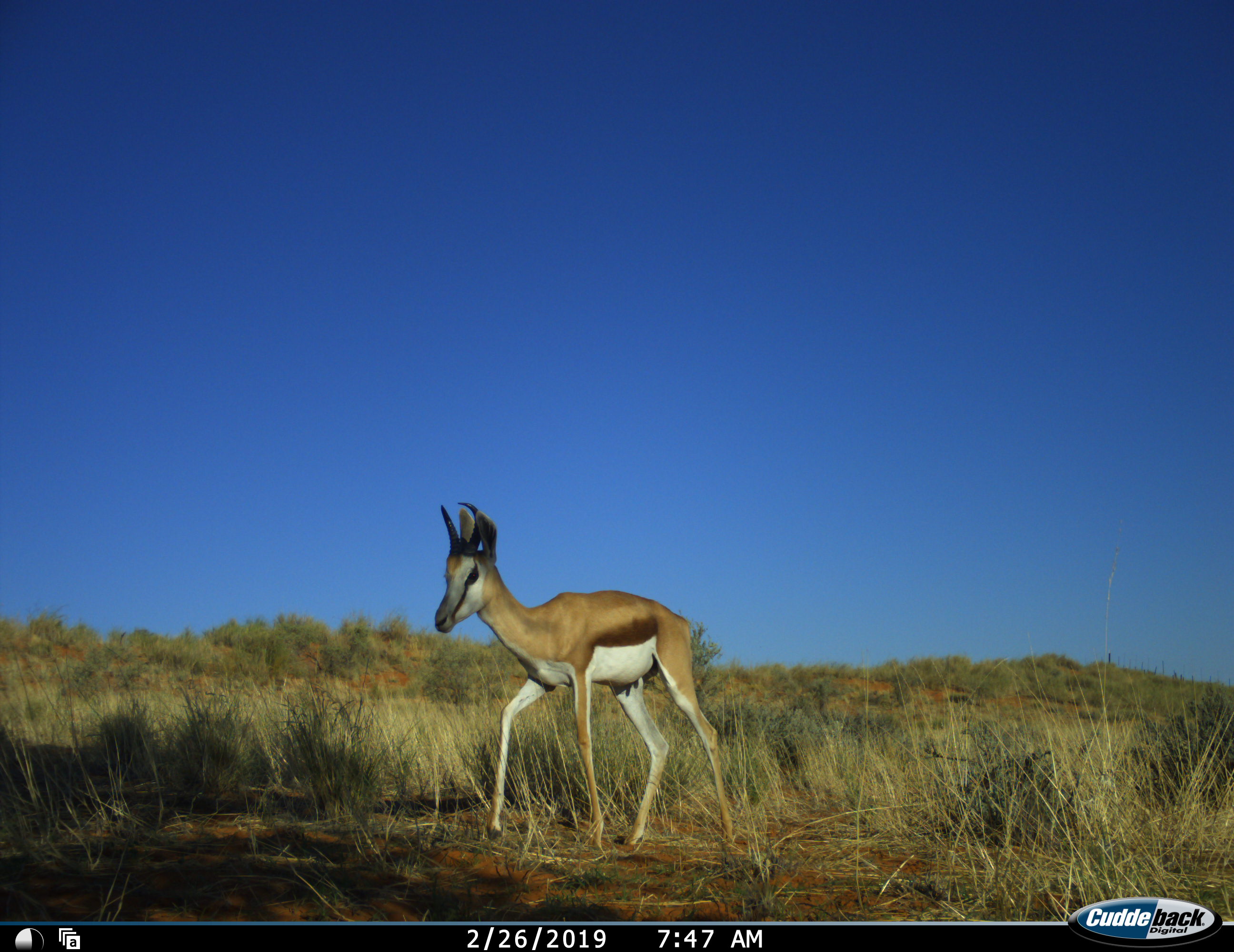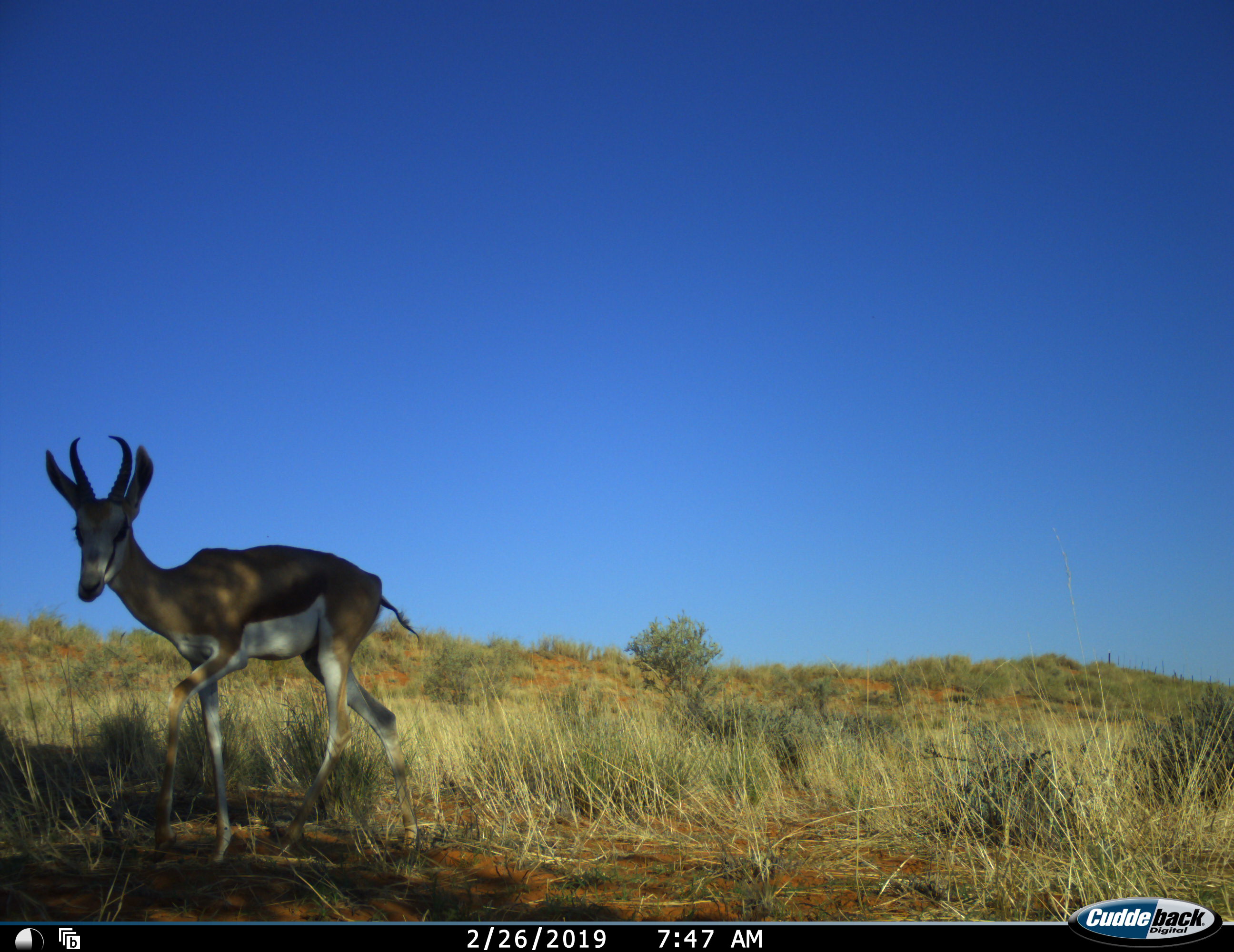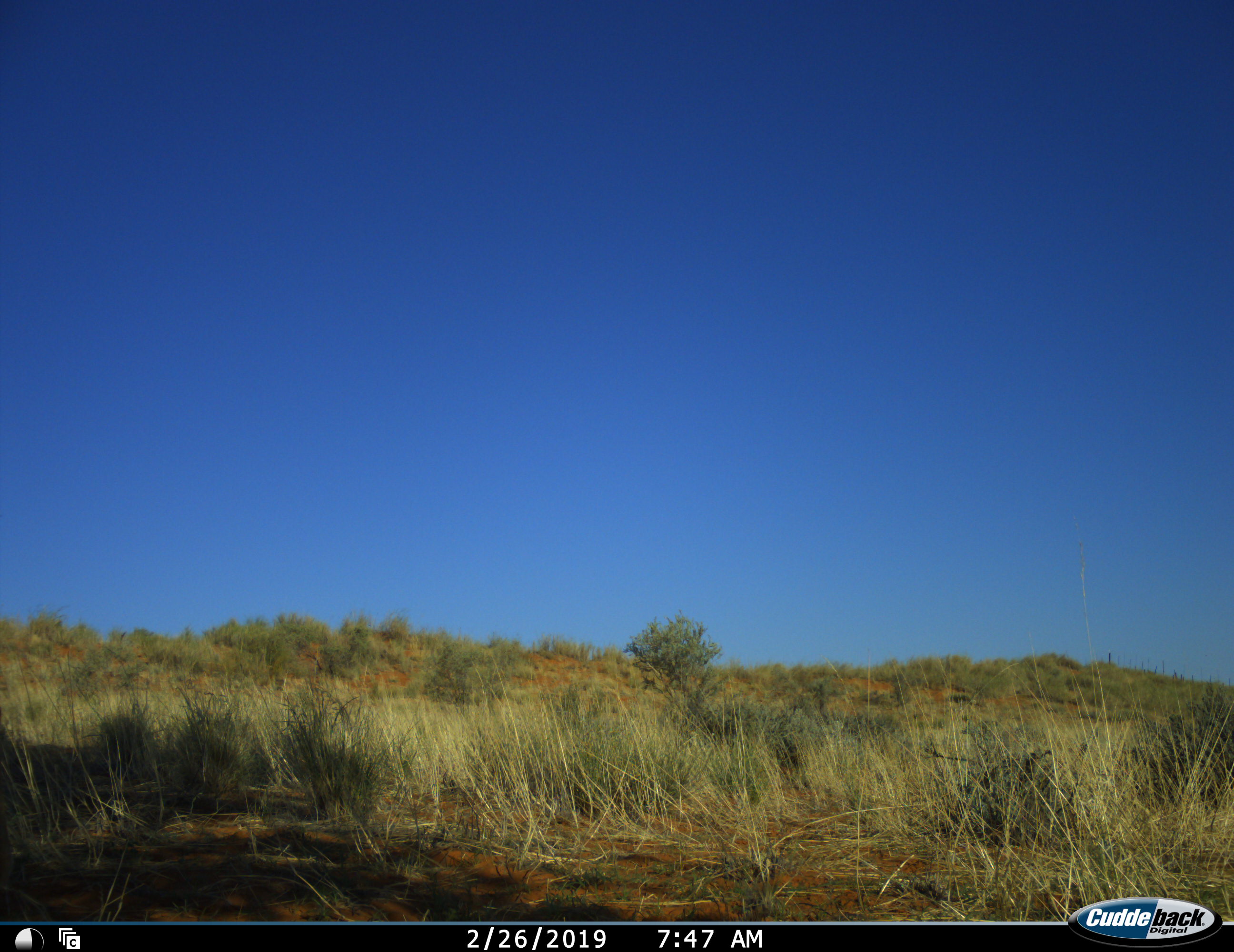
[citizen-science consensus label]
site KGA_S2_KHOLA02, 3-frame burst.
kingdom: Animalia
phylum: Chordata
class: Mammalia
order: Artiodactyla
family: Bovidae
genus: Antidorcas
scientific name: Antidorcas marsupialis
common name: springbok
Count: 1.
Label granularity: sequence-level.